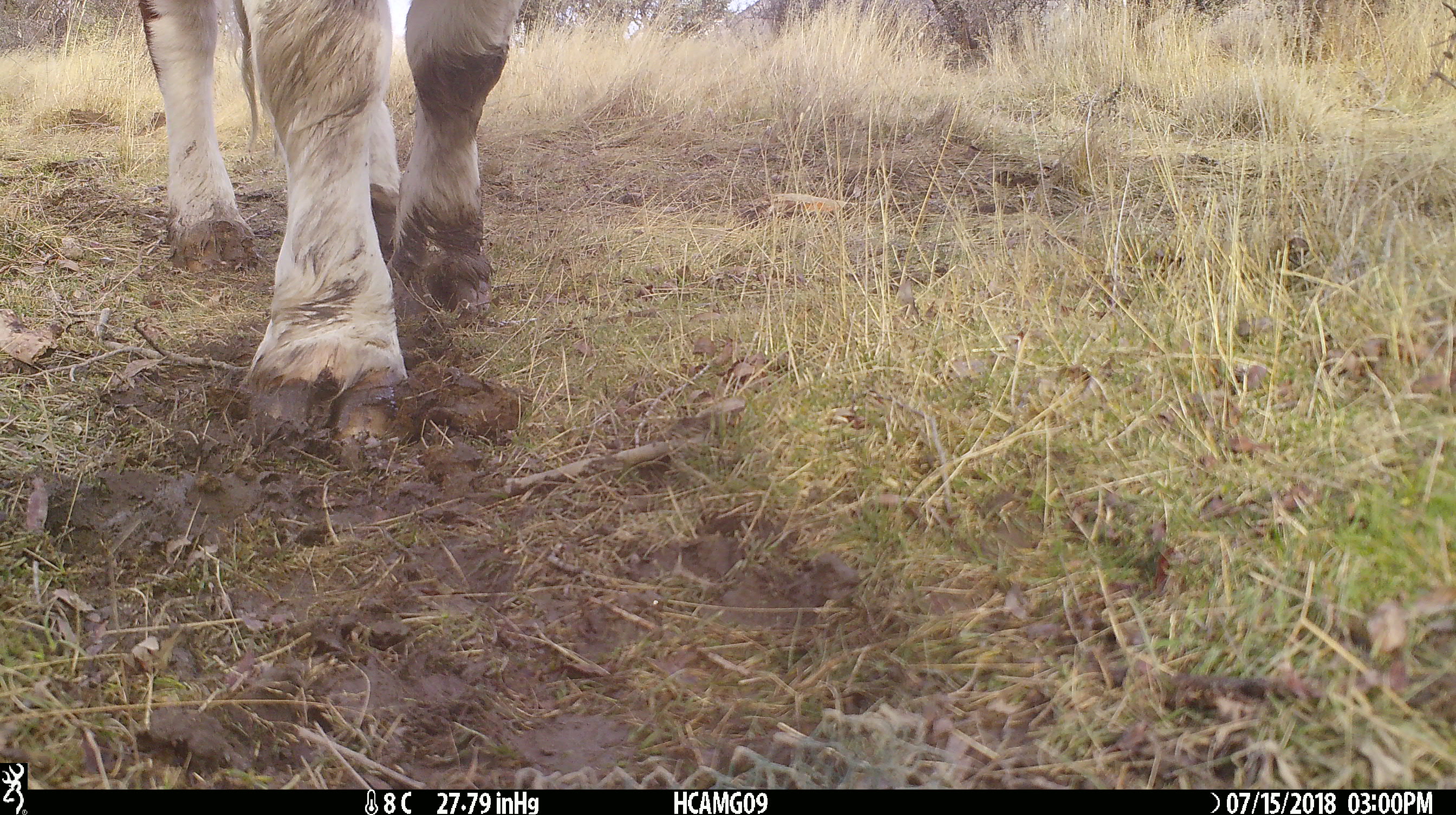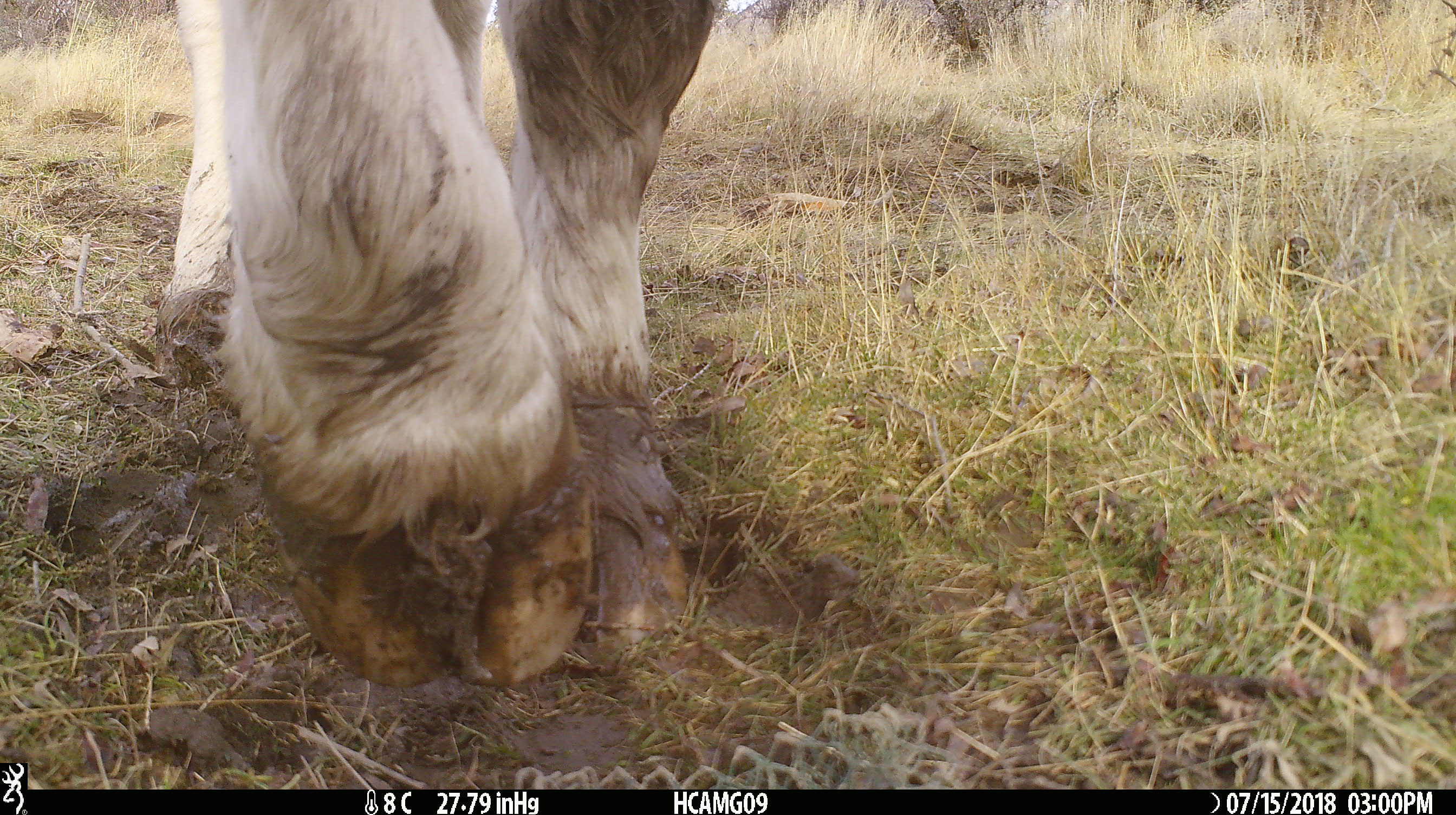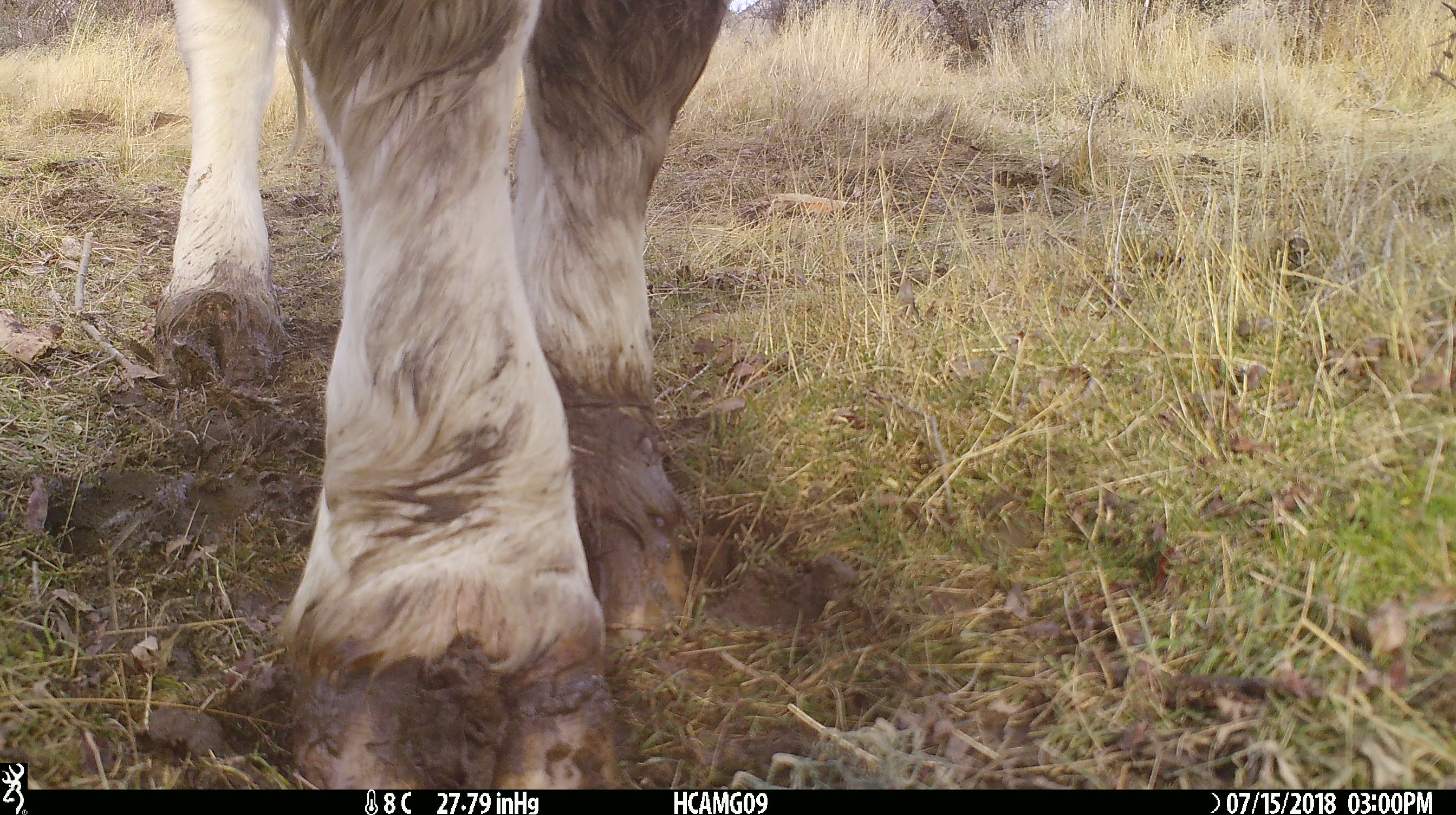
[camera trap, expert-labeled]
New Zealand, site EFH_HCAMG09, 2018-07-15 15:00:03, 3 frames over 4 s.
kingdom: Animalia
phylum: Chordata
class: Mammalia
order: Artiodactyla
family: Bovidae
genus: Bos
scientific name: Bos taurus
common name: domestic cow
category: cow